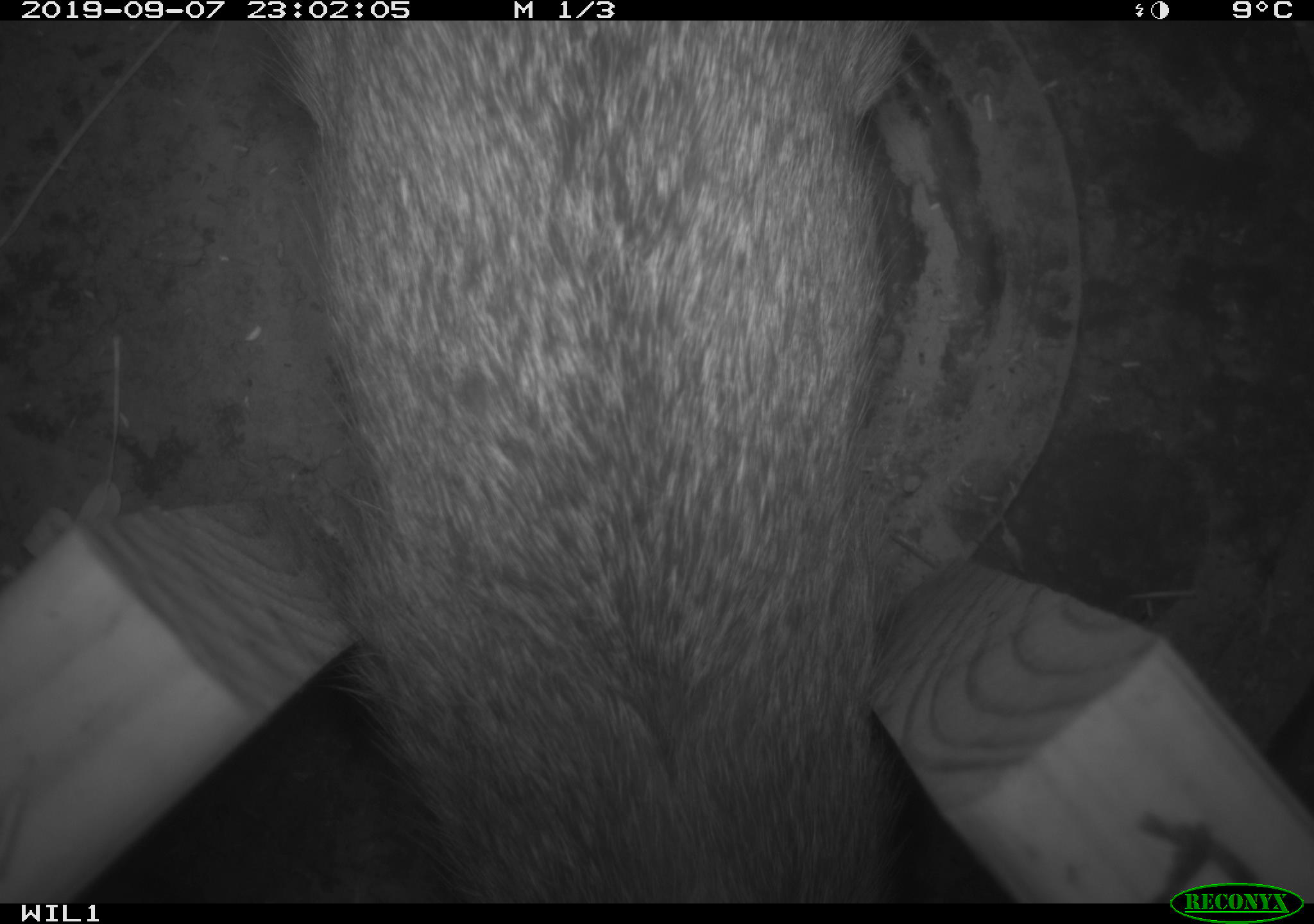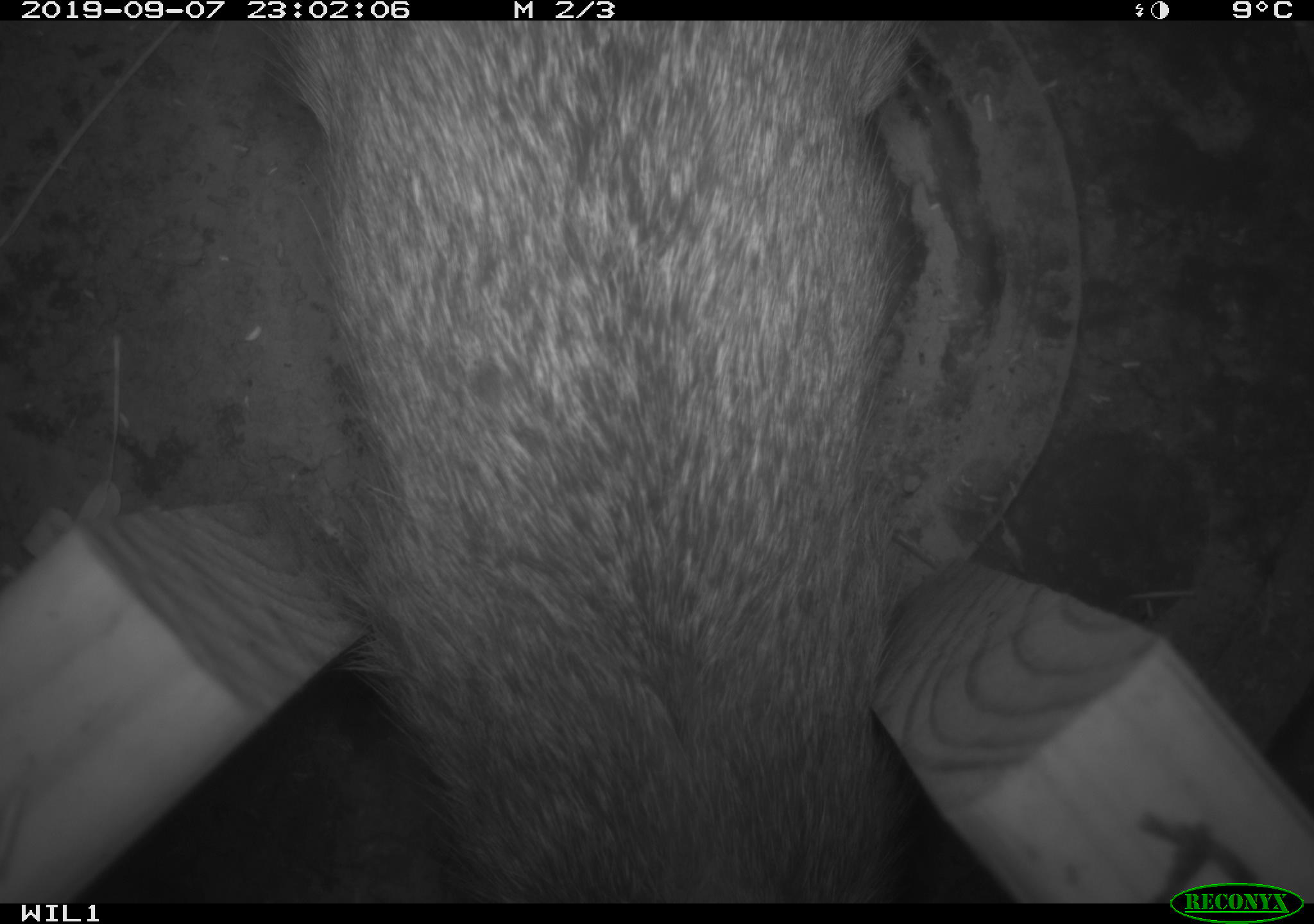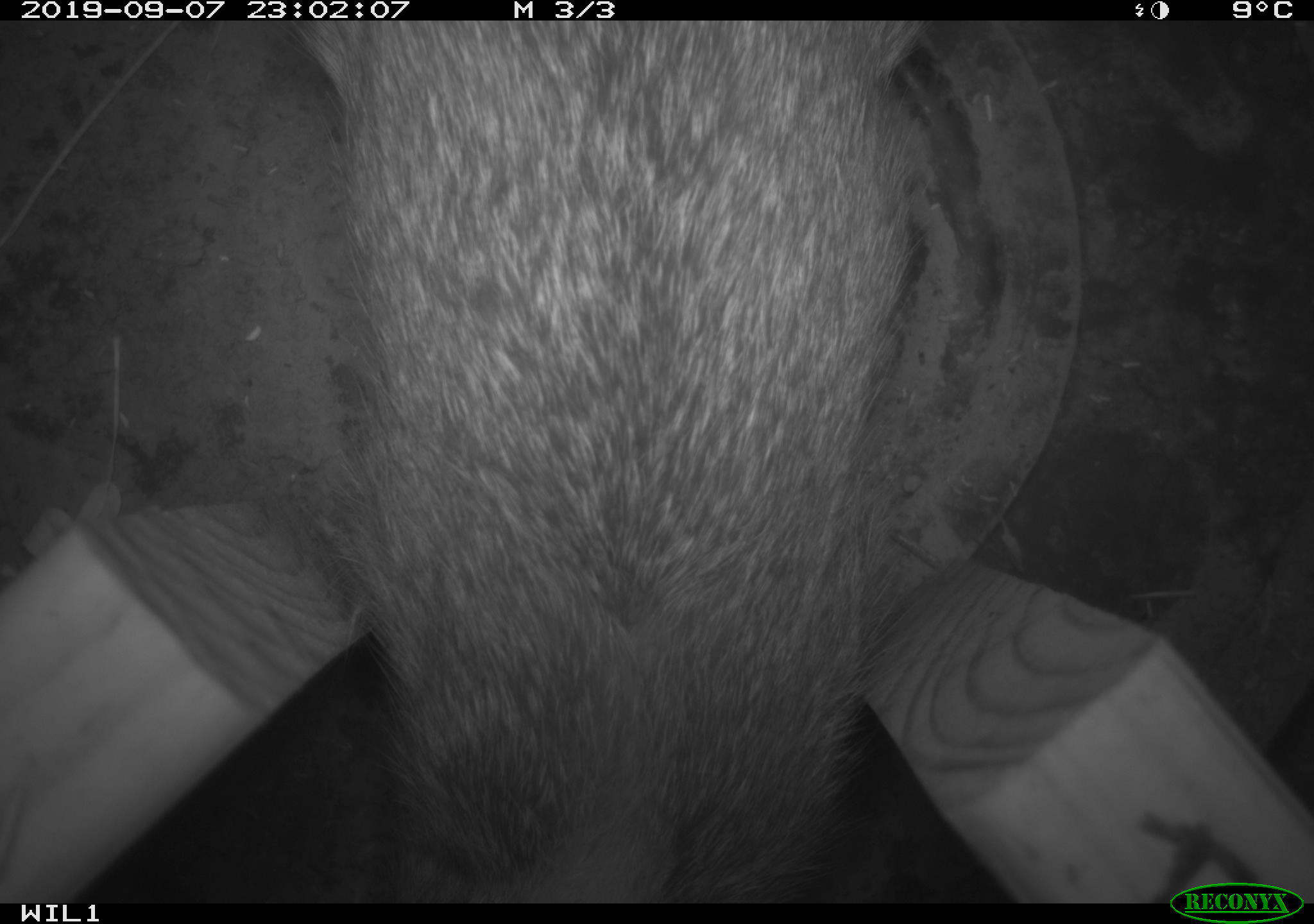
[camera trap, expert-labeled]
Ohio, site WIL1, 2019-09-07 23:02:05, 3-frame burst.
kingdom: Animalia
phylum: Chordata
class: Mammalia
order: Lagomorpha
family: Leporidae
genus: Sylvilagus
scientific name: Sylvilagus floridanus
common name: eastern cottontail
Eastern cottontail (Sylvilagus floridanus).